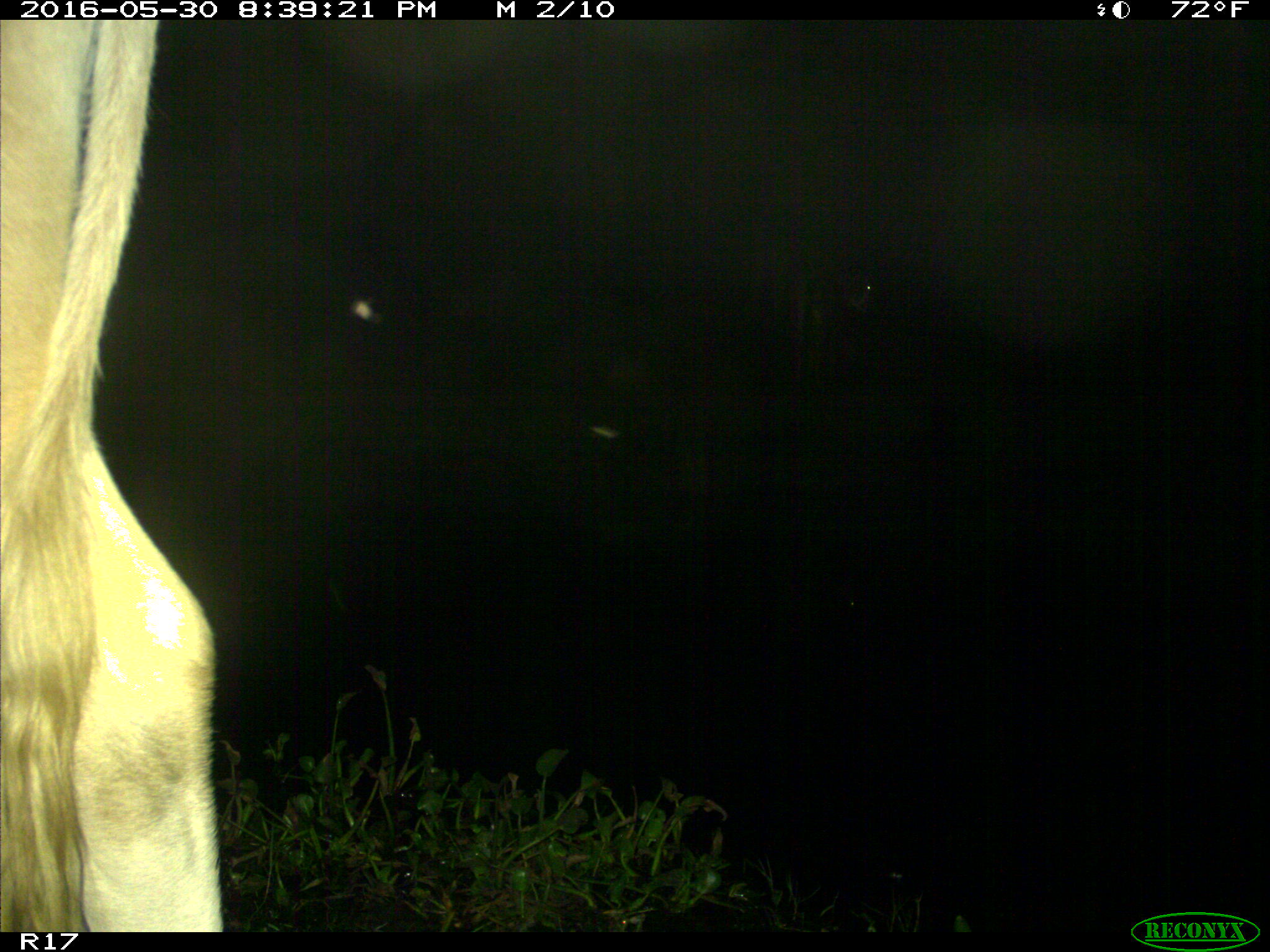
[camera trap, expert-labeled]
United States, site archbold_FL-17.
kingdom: Animalia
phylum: Chordata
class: Mammalia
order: Artiodactyla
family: Bovidae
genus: Bos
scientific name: Bos taurus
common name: domestic cow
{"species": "Bos taurus (domestic cow)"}